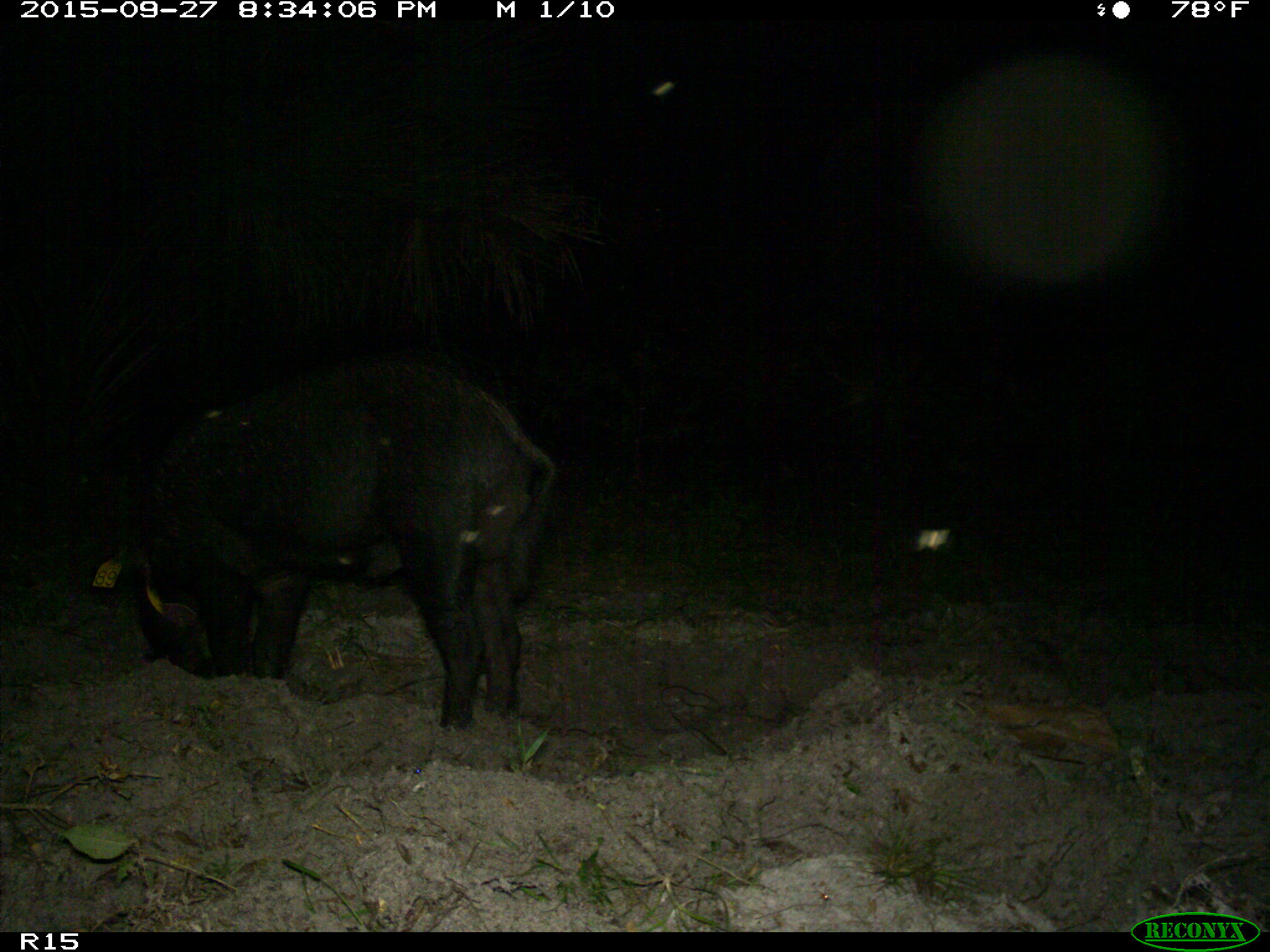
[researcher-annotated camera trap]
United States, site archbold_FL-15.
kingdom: Animalia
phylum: Chordata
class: Mammalia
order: Artiodactyla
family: Suidae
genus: Sus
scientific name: Sus scrofa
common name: wild boar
Sus scrofa (wild boar).